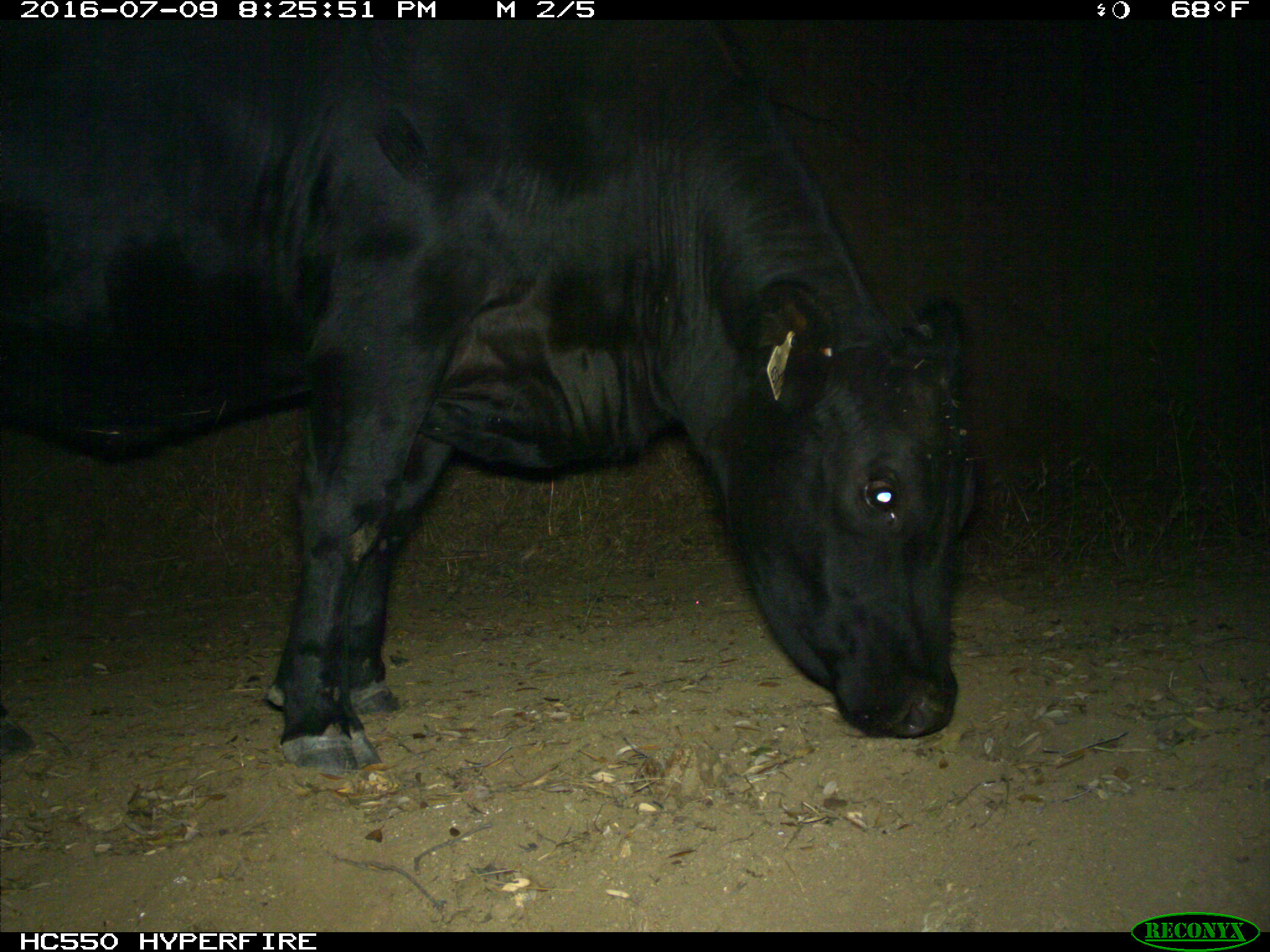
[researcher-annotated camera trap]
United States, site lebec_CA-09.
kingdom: Animalia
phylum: Chordata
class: Mammalia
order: Artiodactyla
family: Bovidae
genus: Bos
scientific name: Bos taurus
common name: domestic cow